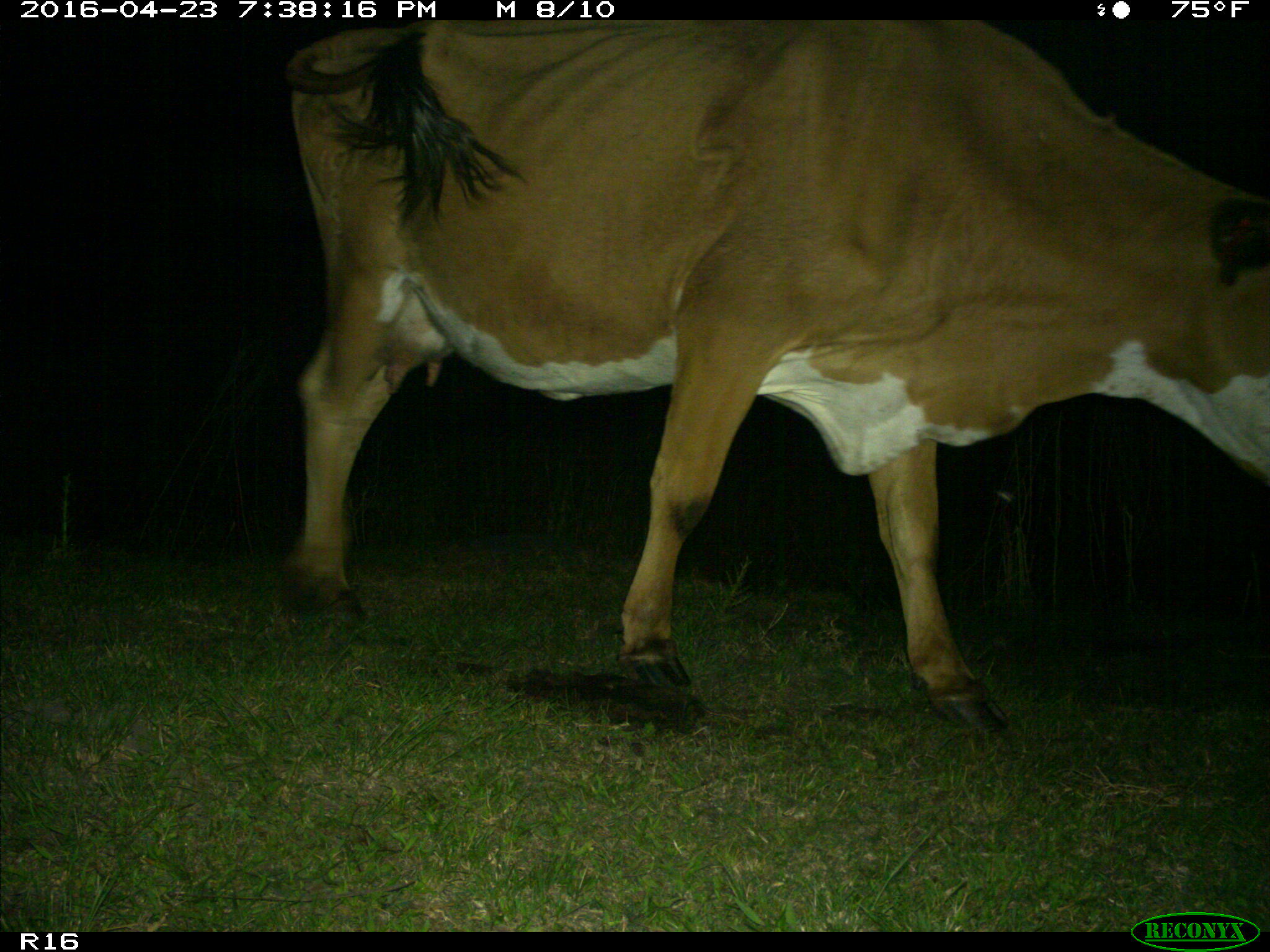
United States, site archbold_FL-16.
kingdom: Animalia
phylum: Chordata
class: Mammalia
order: Artiodactyla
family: Bovidae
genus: Bos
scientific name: Bos taurus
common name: domestic cow